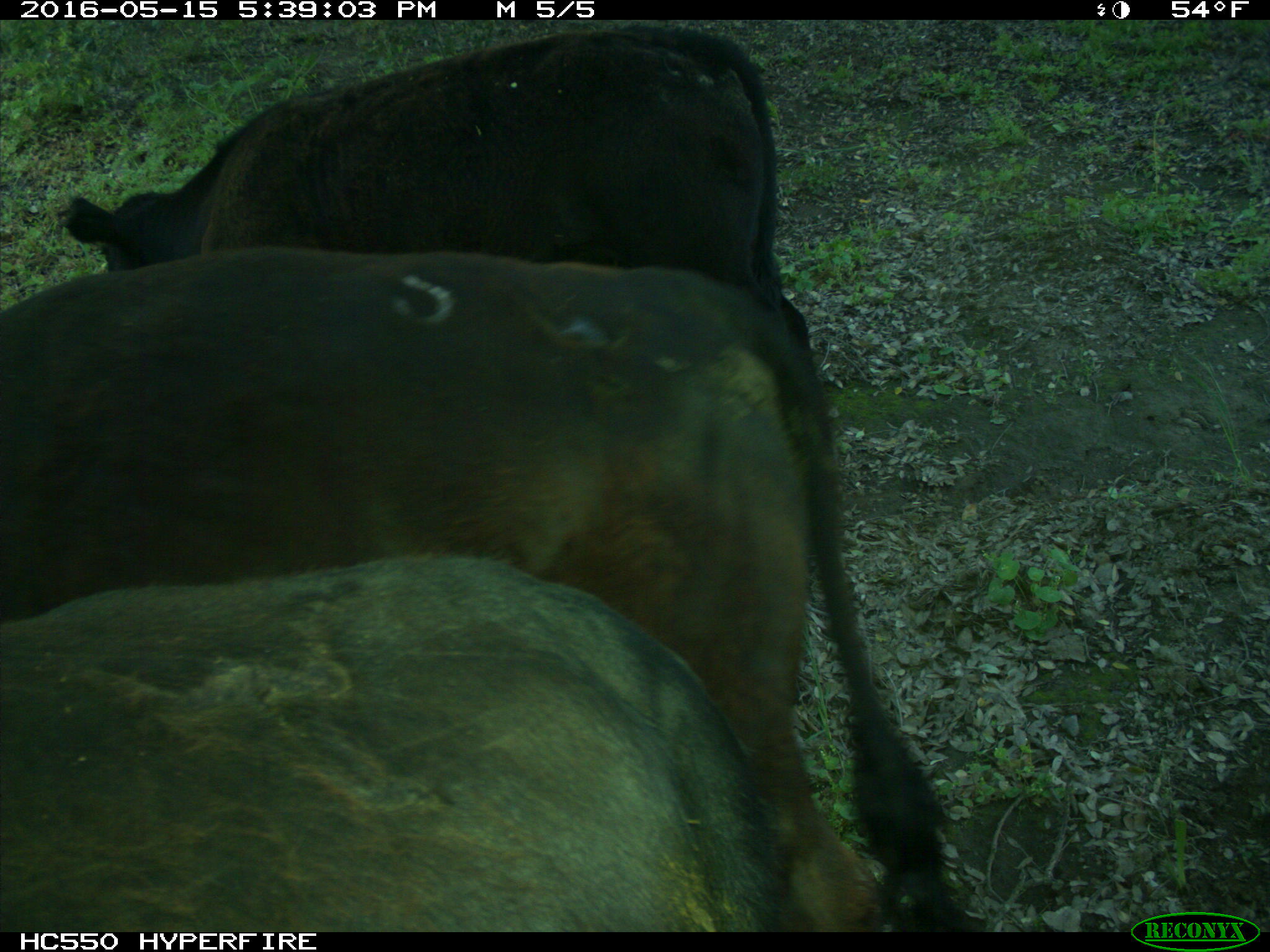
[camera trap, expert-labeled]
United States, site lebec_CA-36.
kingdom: Animalia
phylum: Chordata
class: Mammalia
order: Artiodactyla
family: Bovidae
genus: Bos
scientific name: Bos taurus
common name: domestic cow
Bos taurus (domestic cow).